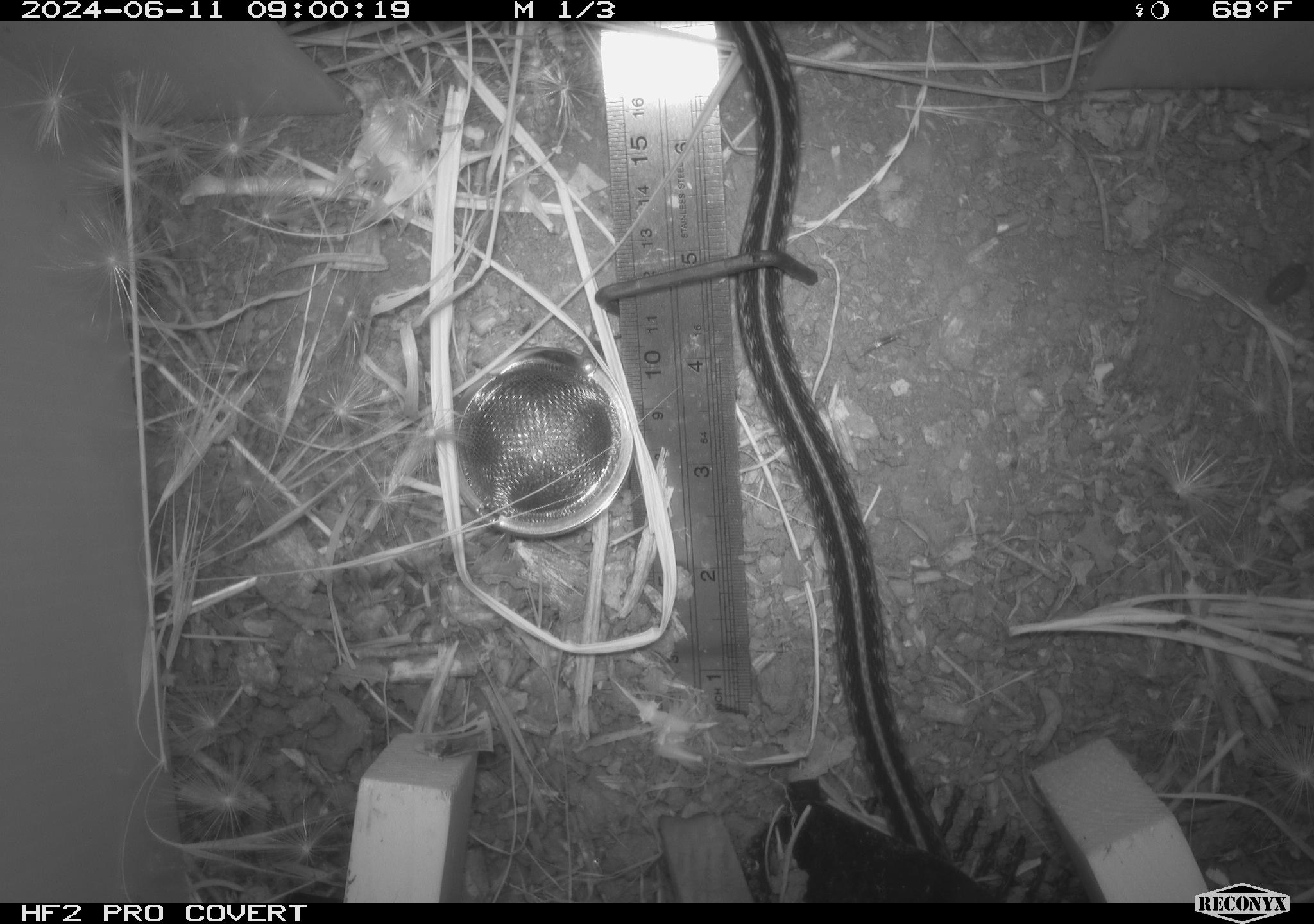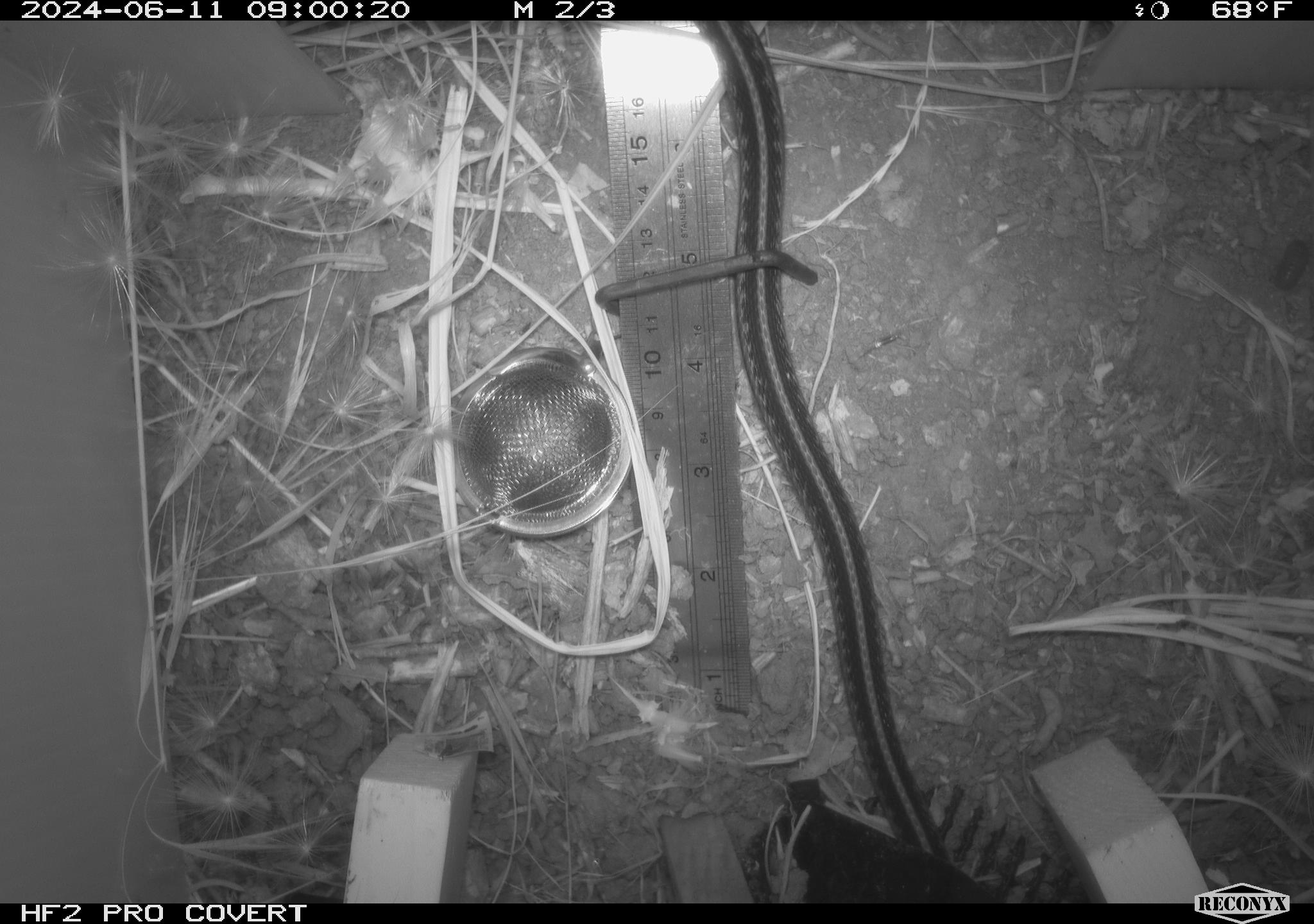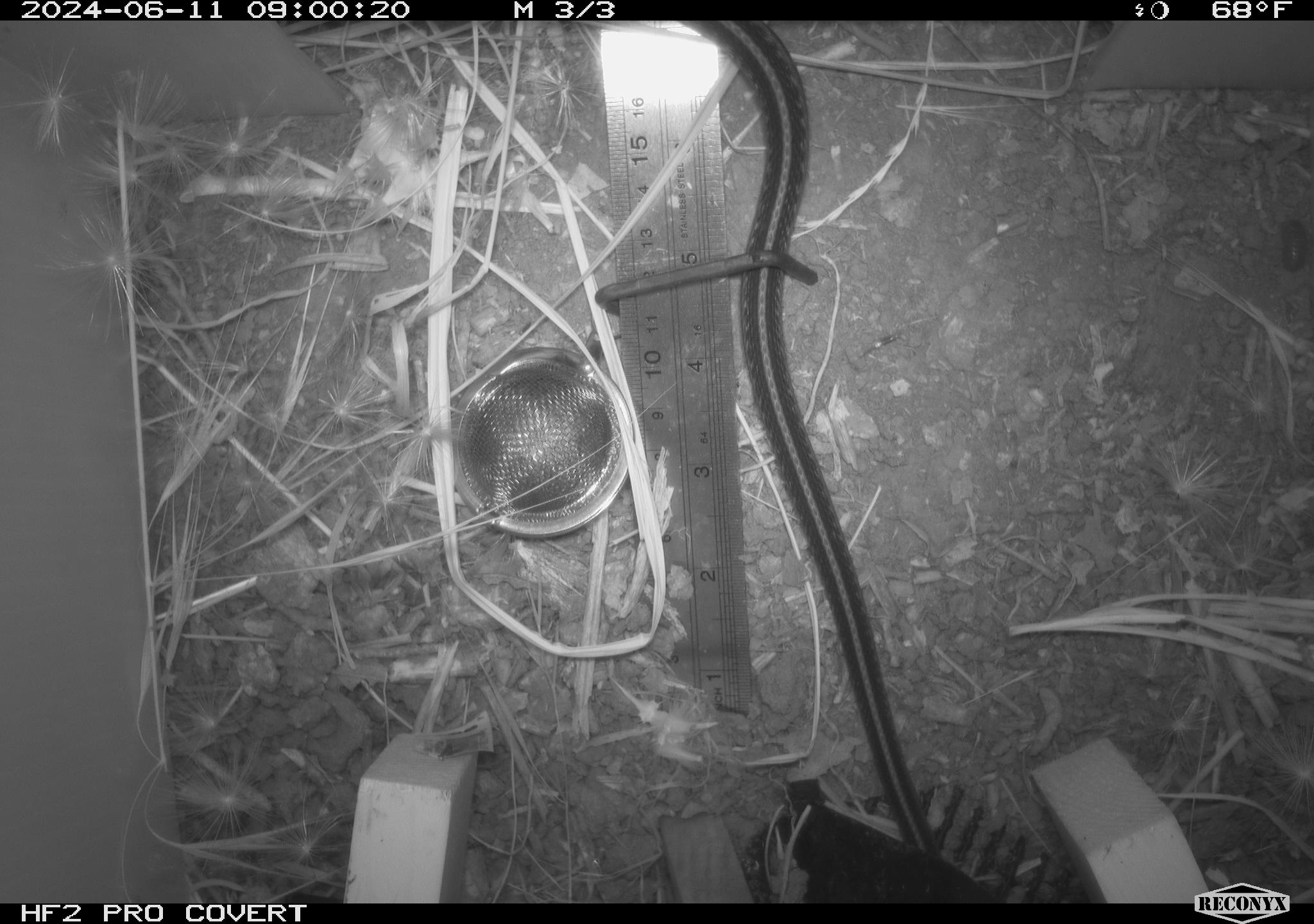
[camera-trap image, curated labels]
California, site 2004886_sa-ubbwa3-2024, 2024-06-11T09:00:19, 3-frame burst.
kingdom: Animalia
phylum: Chordata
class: Reptilia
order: Squamata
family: Colubridae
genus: Thamnophis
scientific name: Thamnophis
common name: american gartersnakes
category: thamnophis species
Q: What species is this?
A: Thamnophis species (american gartersnakes) (Thamnophis).